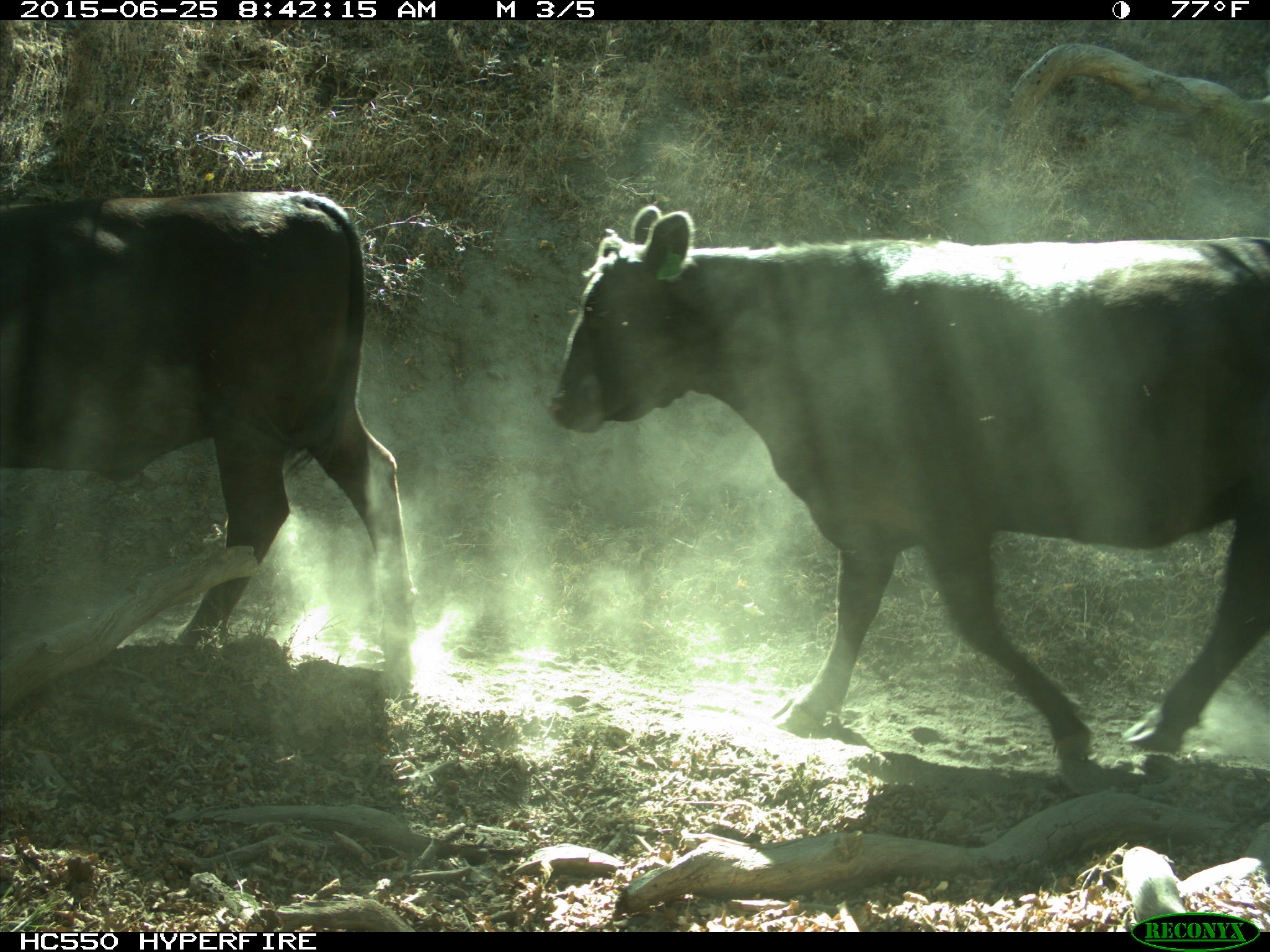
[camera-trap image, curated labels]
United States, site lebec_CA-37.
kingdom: Animalia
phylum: Chordata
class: Mammalia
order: Artiodactyla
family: Bovidae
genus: Bos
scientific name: Bos taurus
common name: domestic cow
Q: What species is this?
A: Bos taurus (domestic cow).